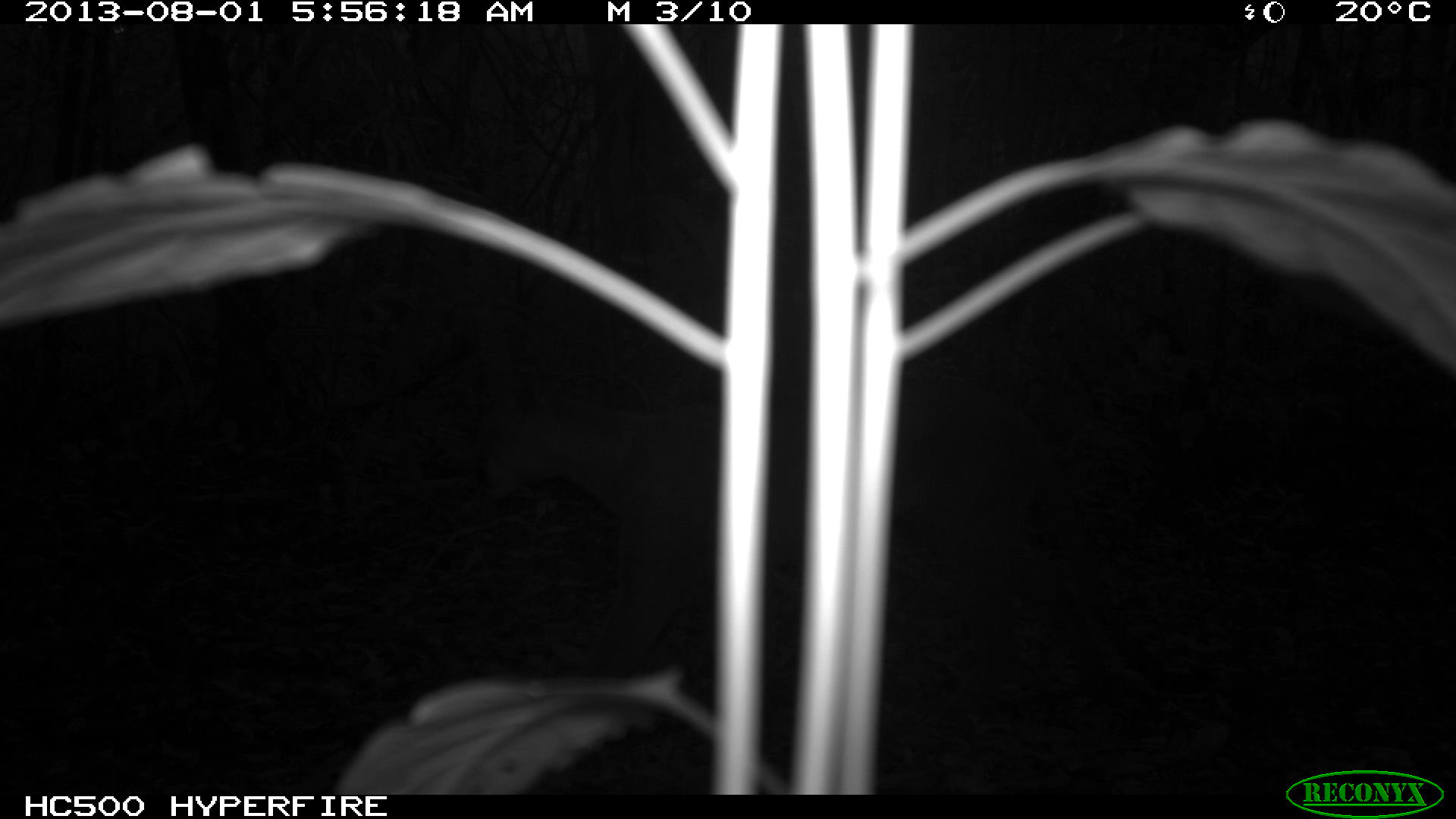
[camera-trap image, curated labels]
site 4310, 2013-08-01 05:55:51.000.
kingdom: Animalia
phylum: Chordata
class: Mammalia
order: Carnivora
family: Felidae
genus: Puma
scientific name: Puma concolor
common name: mountain lion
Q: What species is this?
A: Puma concolor (mountain lion).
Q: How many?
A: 1.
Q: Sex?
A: Male.